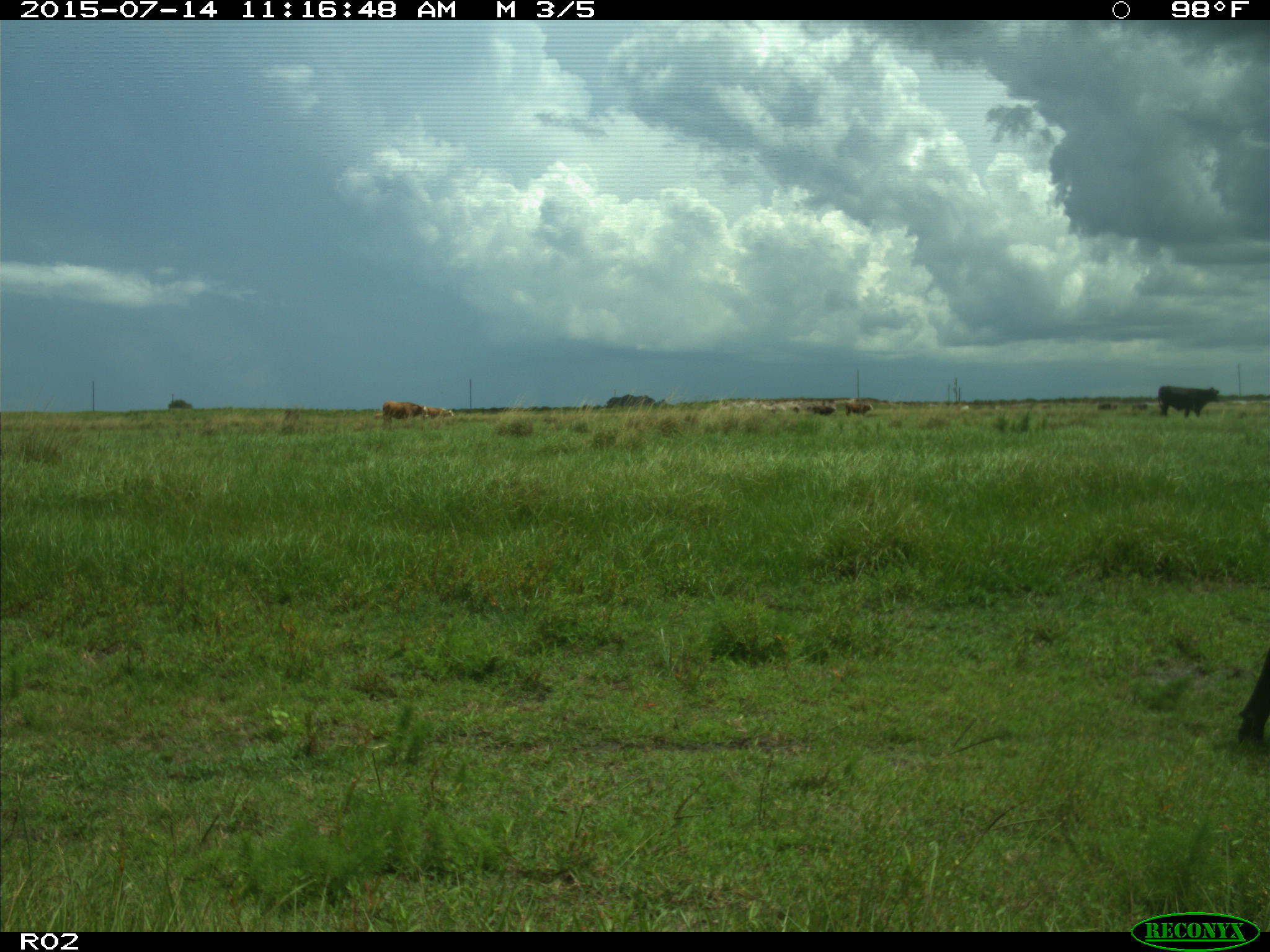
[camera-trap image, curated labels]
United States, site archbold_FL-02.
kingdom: Animalia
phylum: Chordata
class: Mammalia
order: Artiodactyla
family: Bovidae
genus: Bos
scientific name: Bos taurus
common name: domestic cow